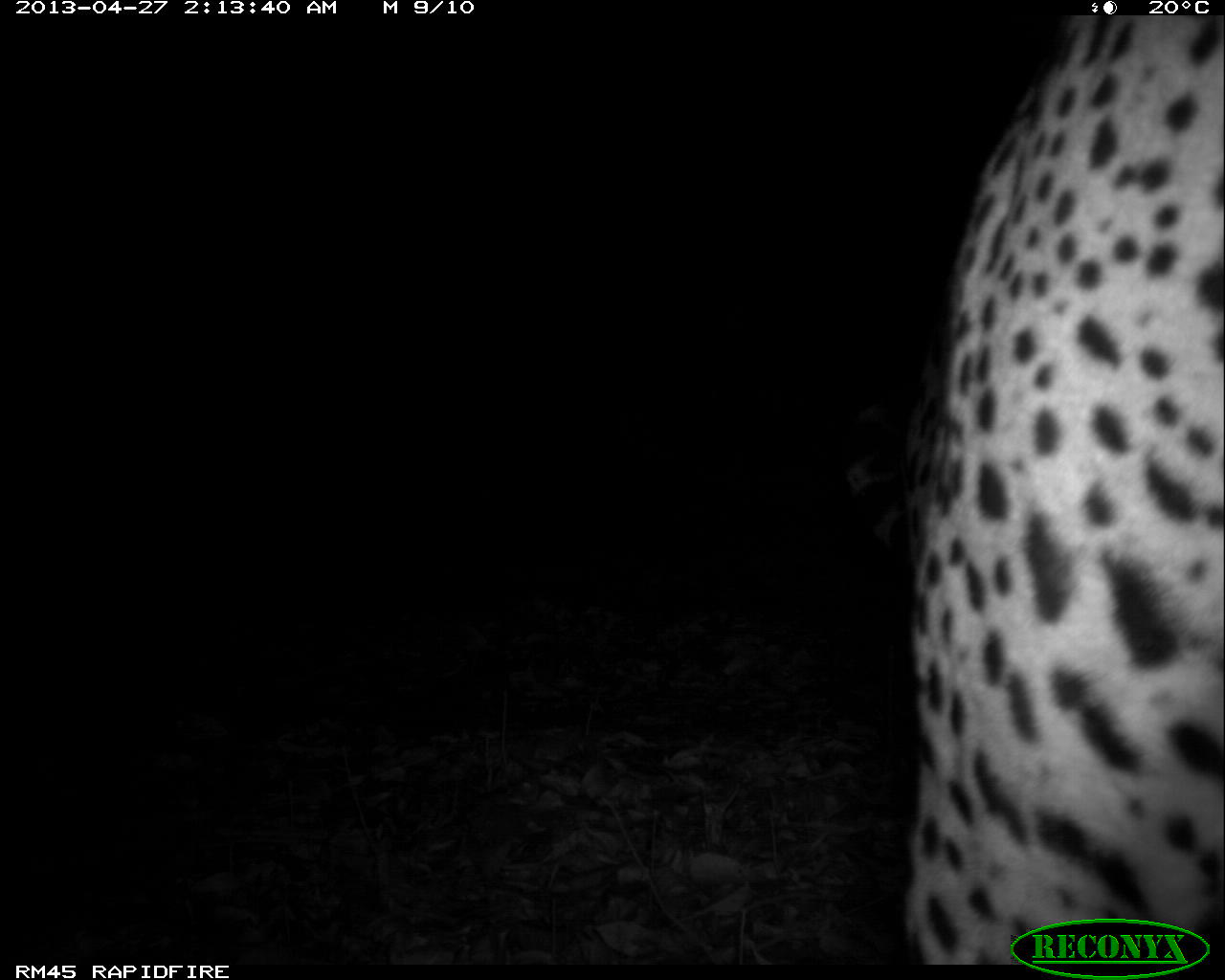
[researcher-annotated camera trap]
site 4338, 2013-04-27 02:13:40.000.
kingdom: Animalia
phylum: Chordata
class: Mammalia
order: Carnivora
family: Felidae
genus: Panthera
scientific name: Panthera onca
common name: jaguar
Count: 1.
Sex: male.